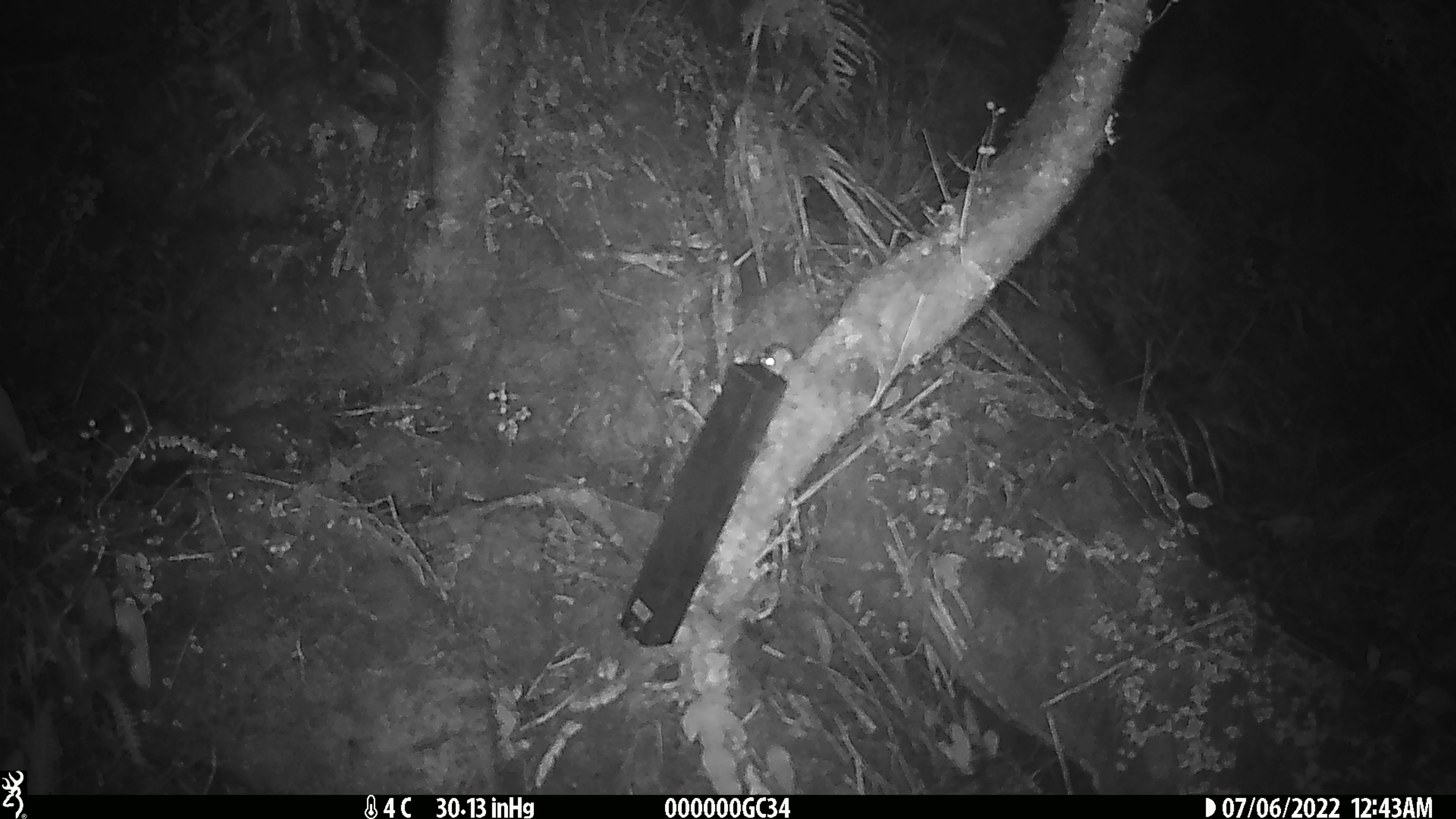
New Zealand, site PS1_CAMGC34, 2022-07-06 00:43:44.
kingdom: Animalia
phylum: Chordata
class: Mammalia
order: Rodentia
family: Muridae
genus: Mus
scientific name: Mus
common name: mouse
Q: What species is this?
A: Mouse (Mus).